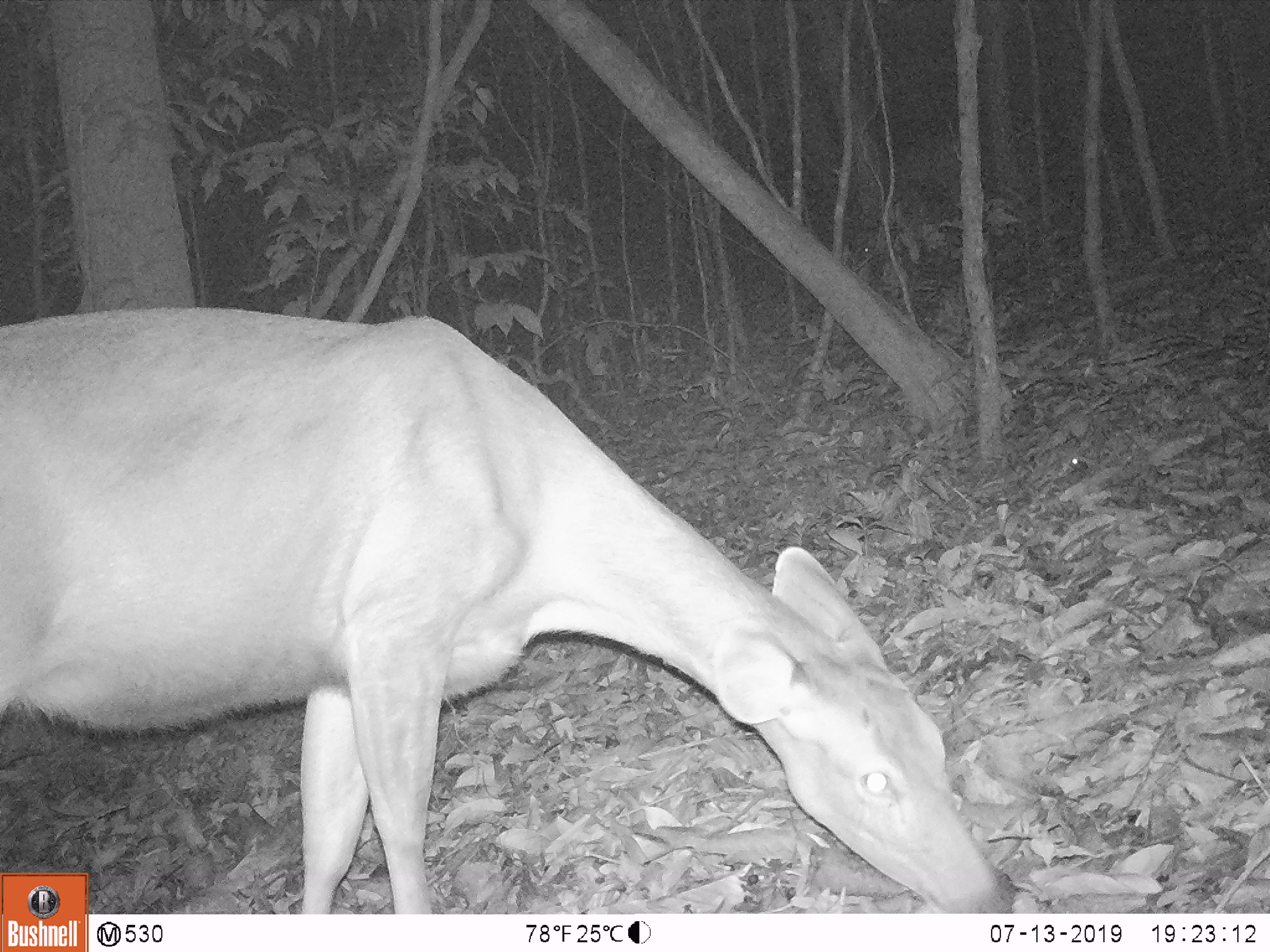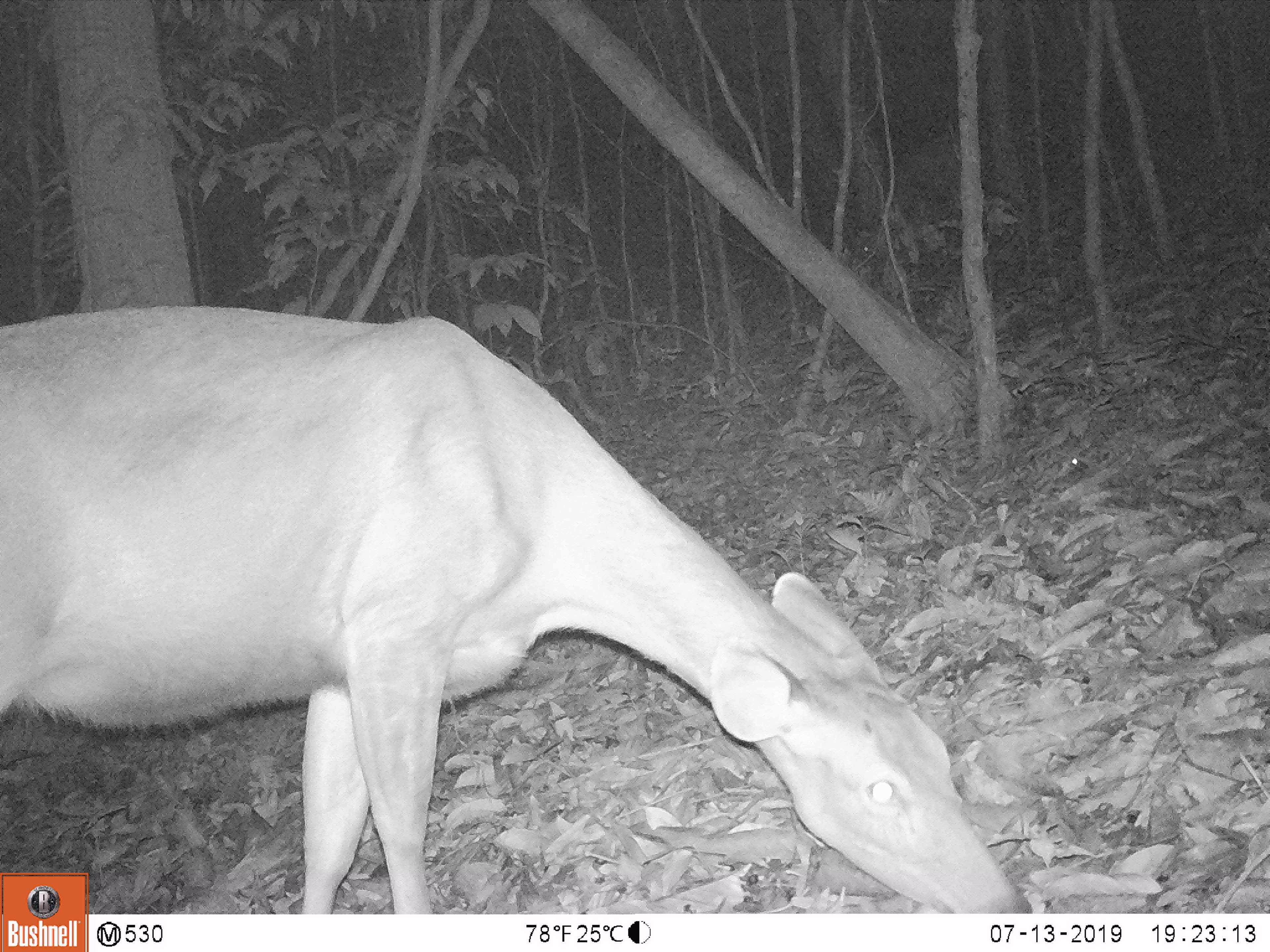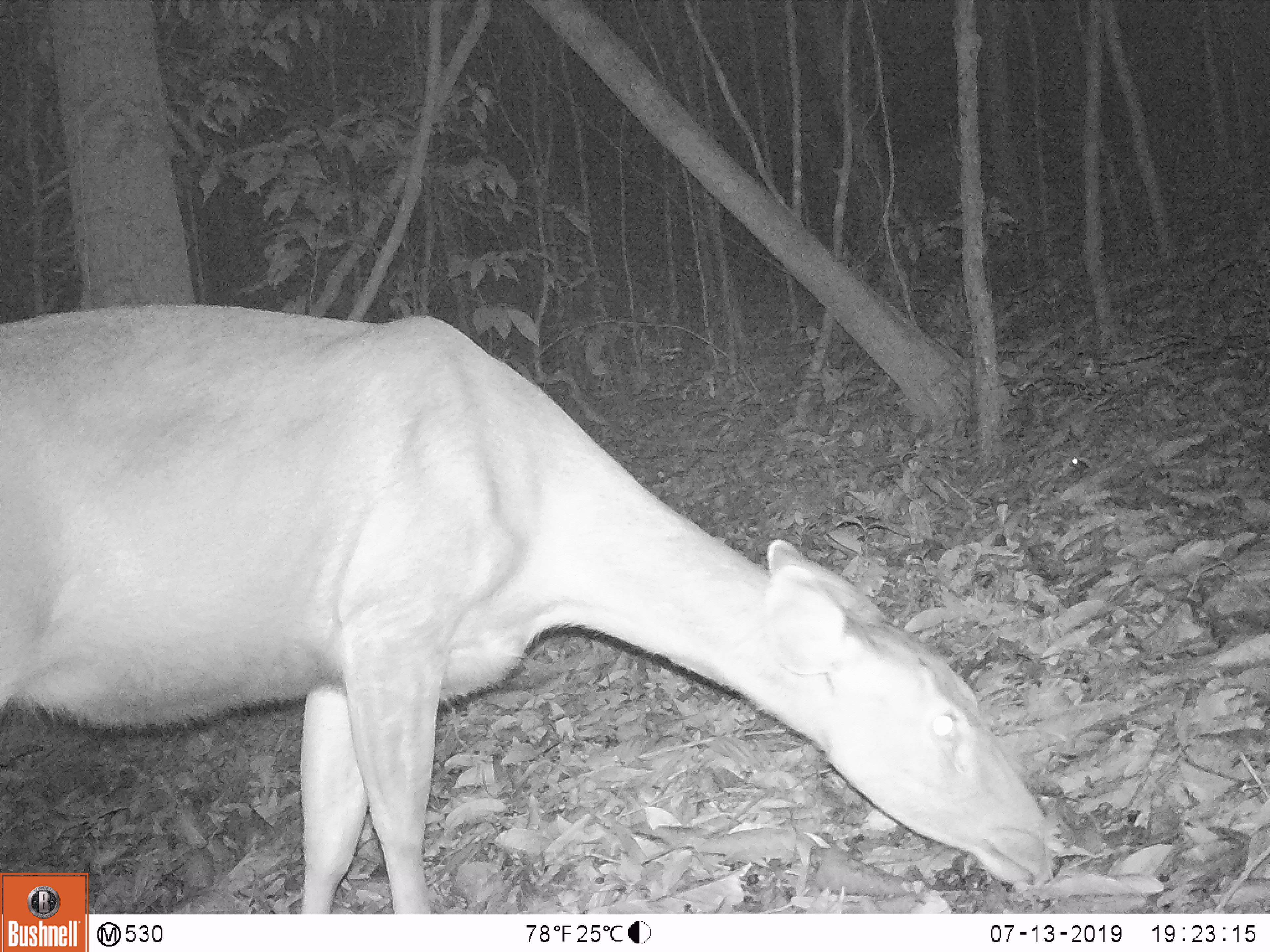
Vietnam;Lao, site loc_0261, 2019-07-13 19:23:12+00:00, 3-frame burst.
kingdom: Animalia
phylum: Chordata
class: Mammalia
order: Artiodactyla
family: Cervidae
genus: Rusa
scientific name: Rusa unicolor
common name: sambar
Sambar (Rusa unicolor). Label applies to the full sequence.